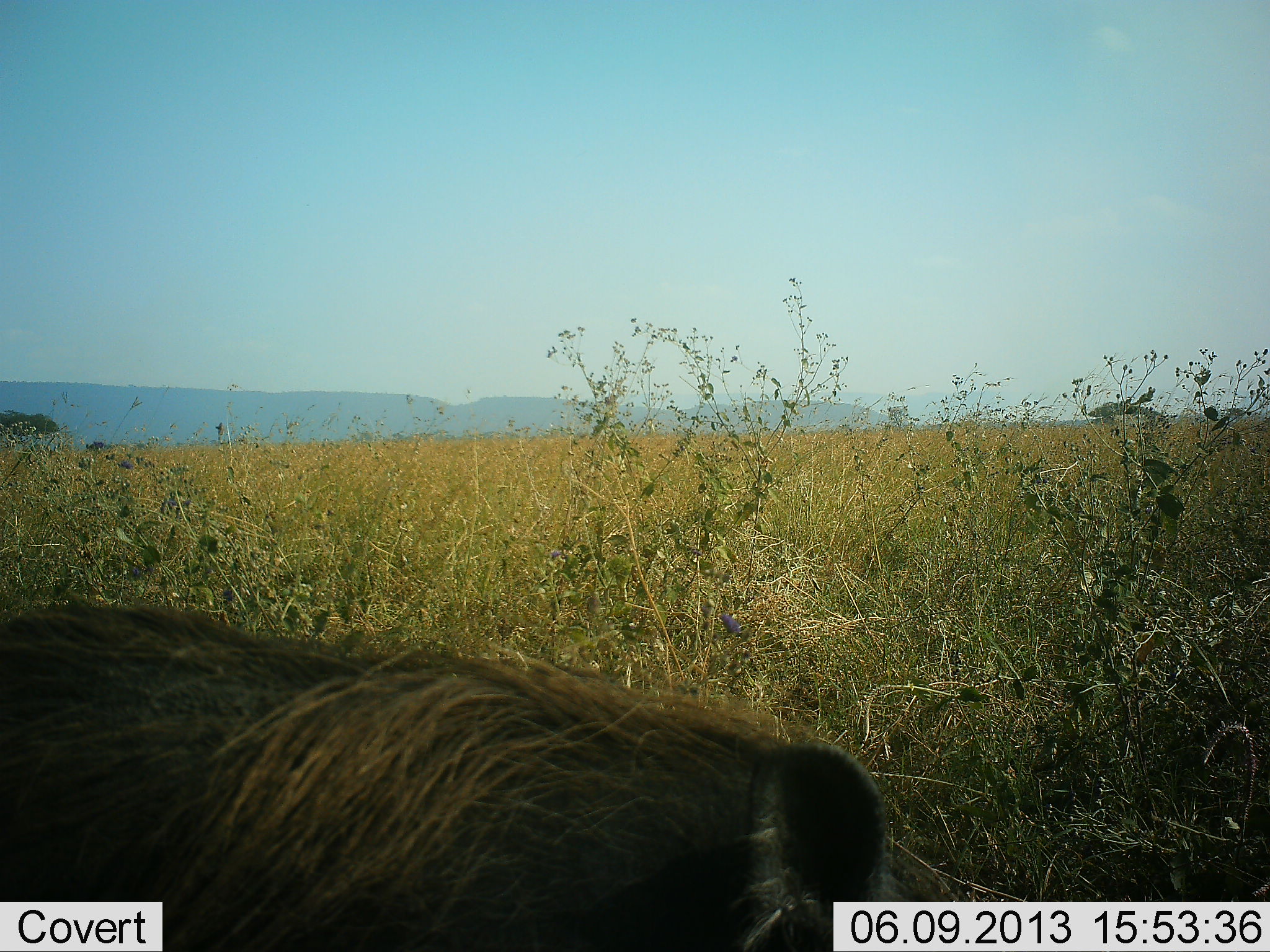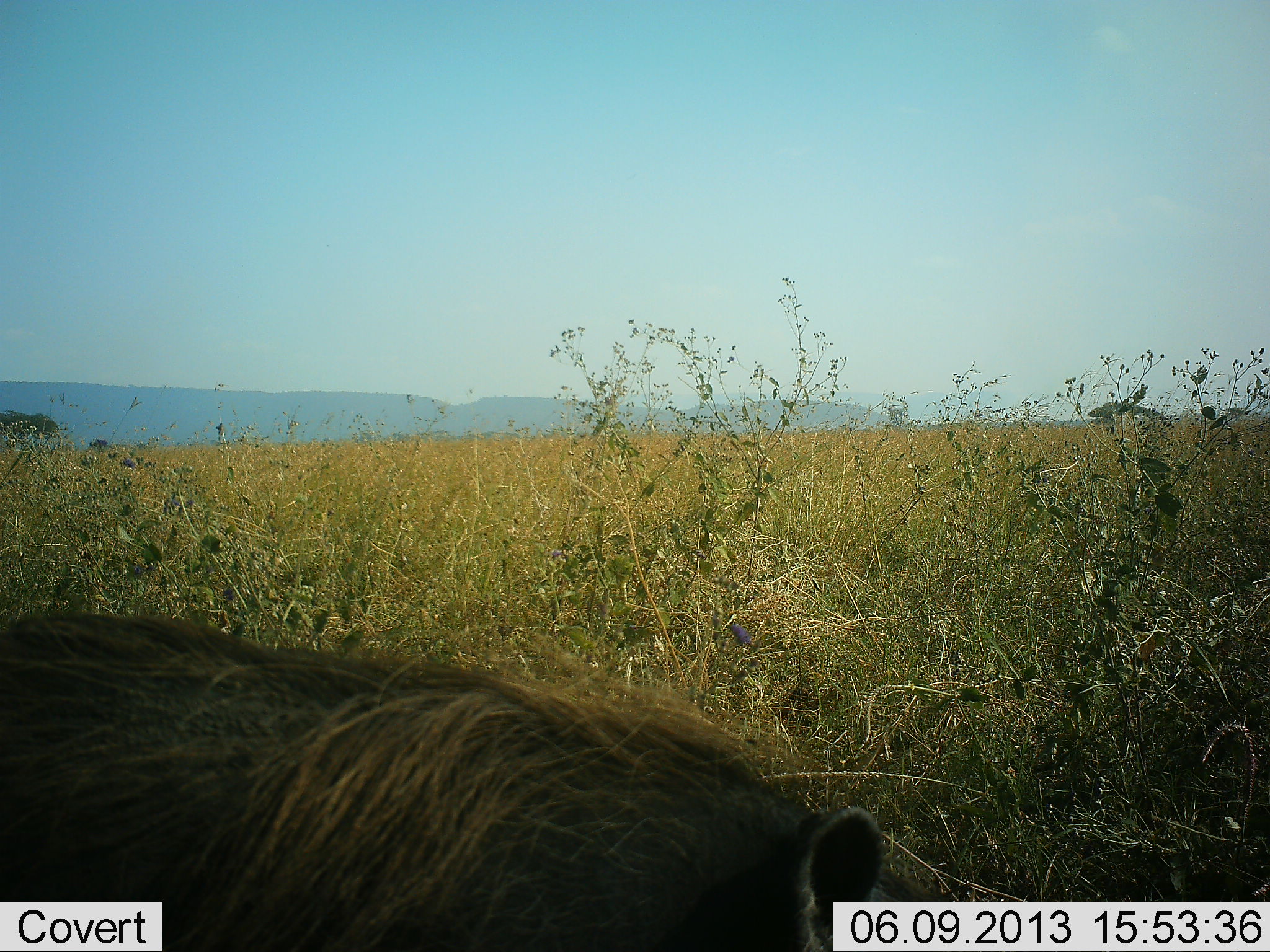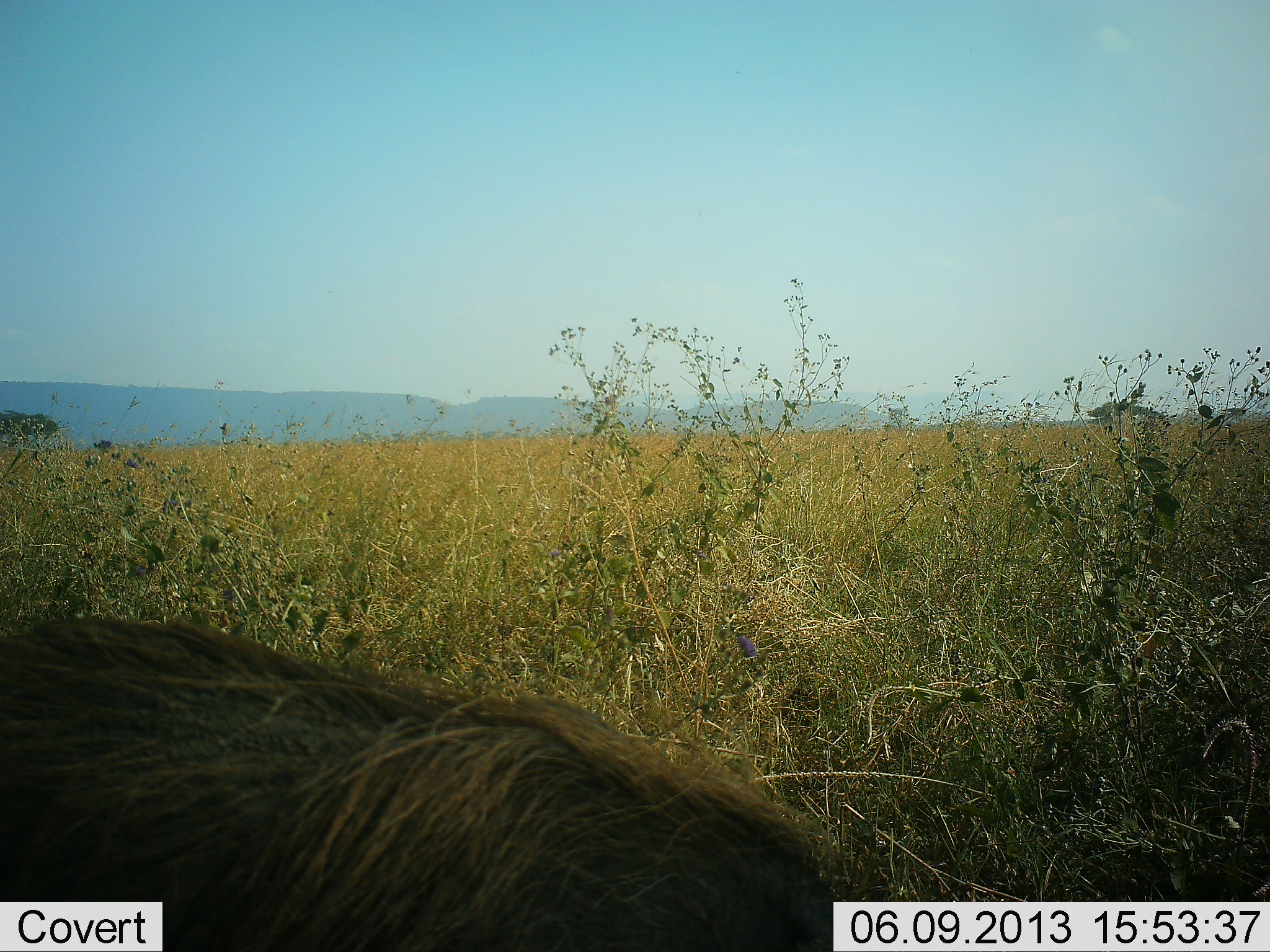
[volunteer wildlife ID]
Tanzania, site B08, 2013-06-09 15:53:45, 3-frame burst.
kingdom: Animalia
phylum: Chordata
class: Mammalia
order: Artiodactyla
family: Suidae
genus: Phacochoerus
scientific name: Phacochoerus africanus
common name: warthog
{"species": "warthog (Phacochoerus africanus)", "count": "1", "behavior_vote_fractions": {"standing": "50%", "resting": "0%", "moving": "0%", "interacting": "0%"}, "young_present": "0%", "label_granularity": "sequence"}